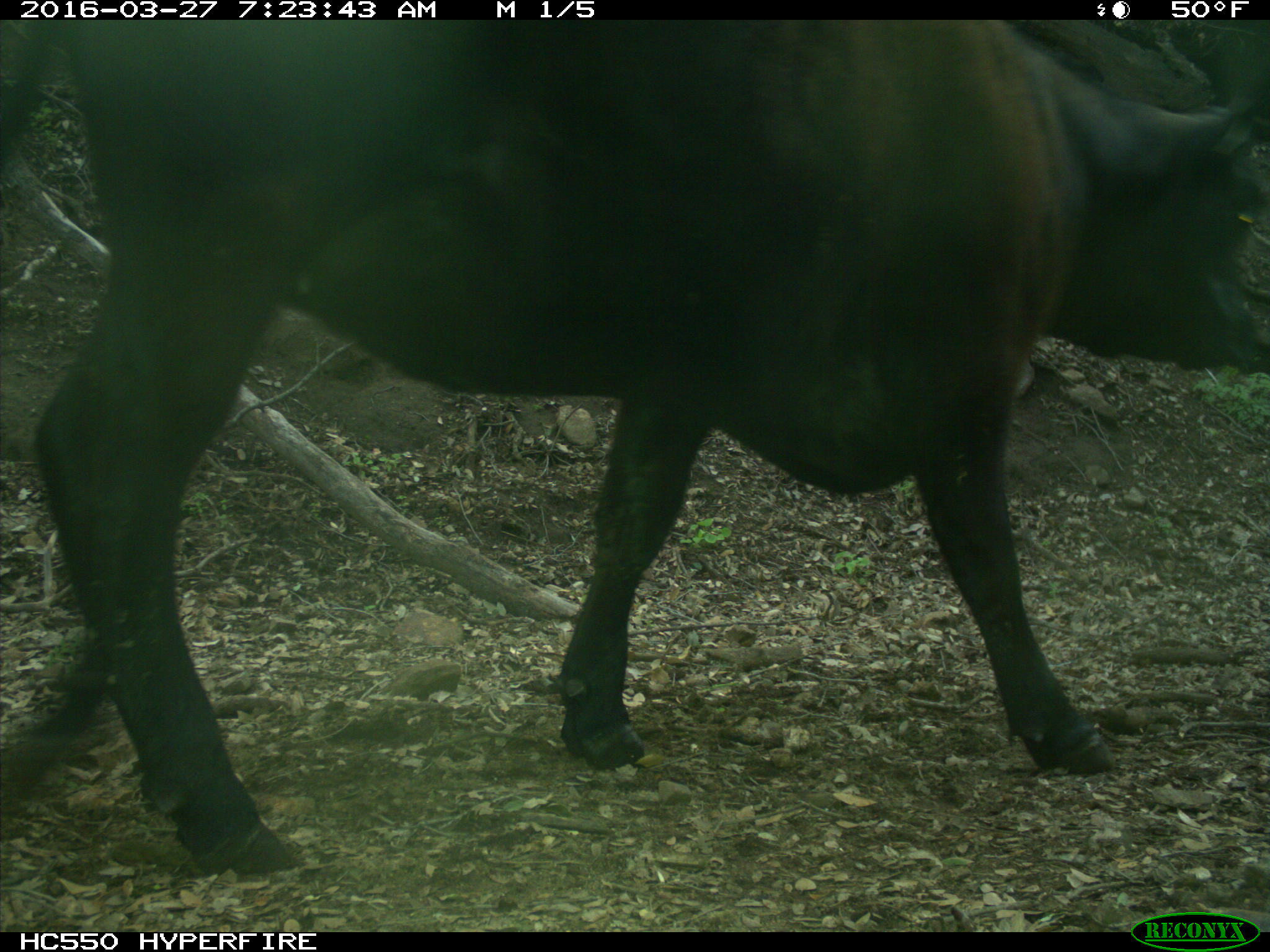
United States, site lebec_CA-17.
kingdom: Animalia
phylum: Chordata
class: Mammalia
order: Artiodactyla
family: Bovidae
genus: Bos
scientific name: Bos taurus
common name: domestic cow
Bos taurus (domestic cow).